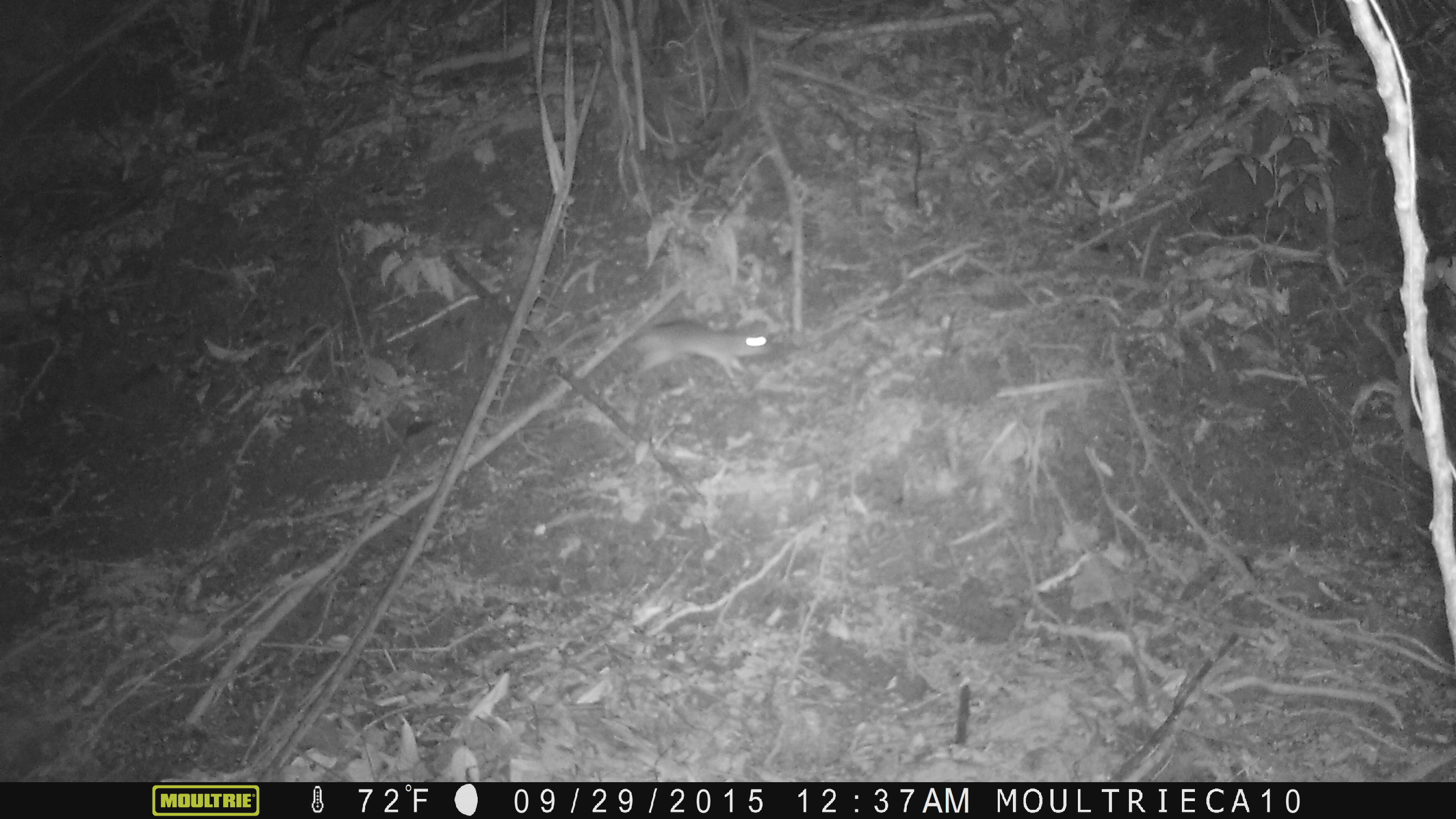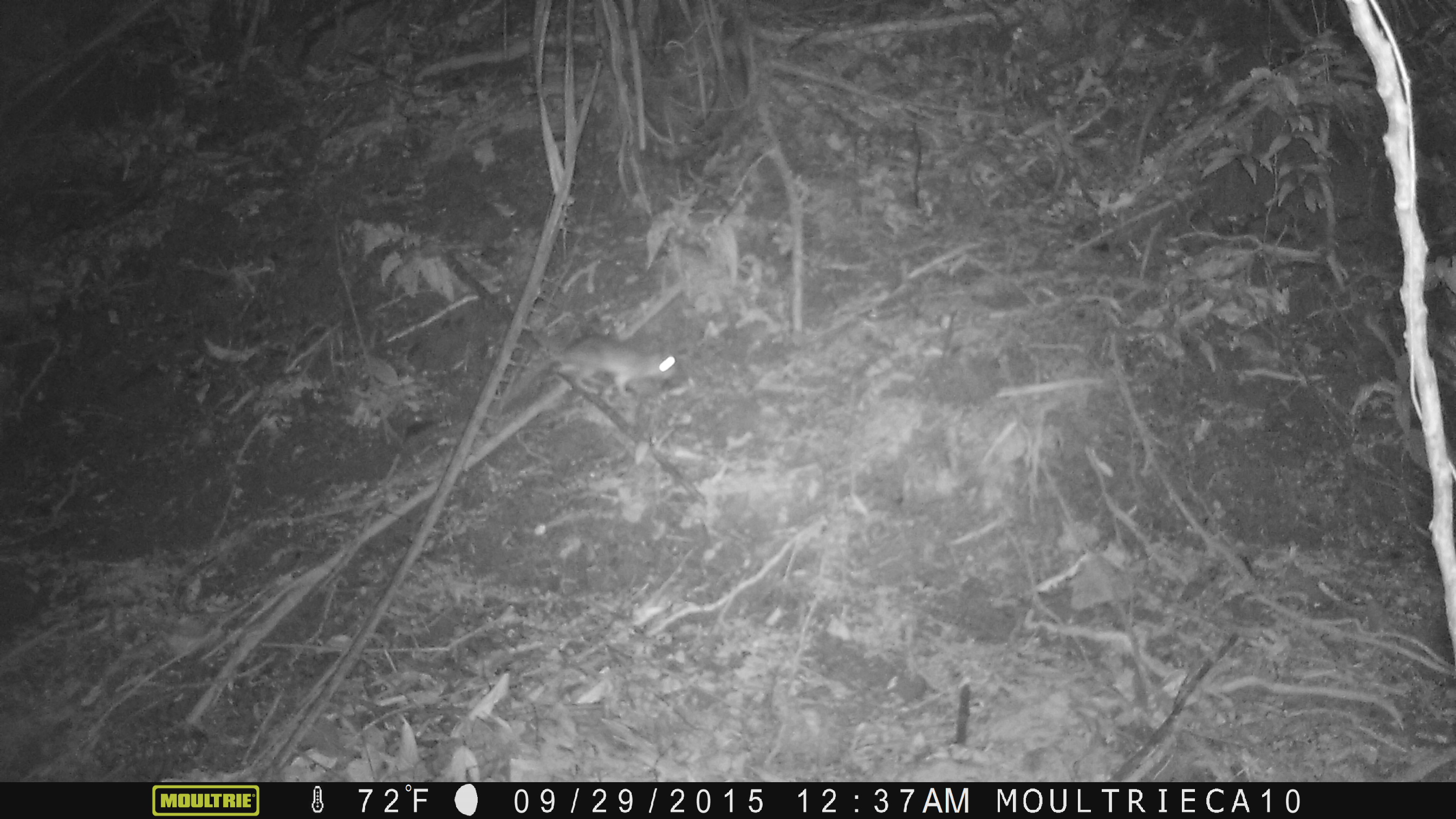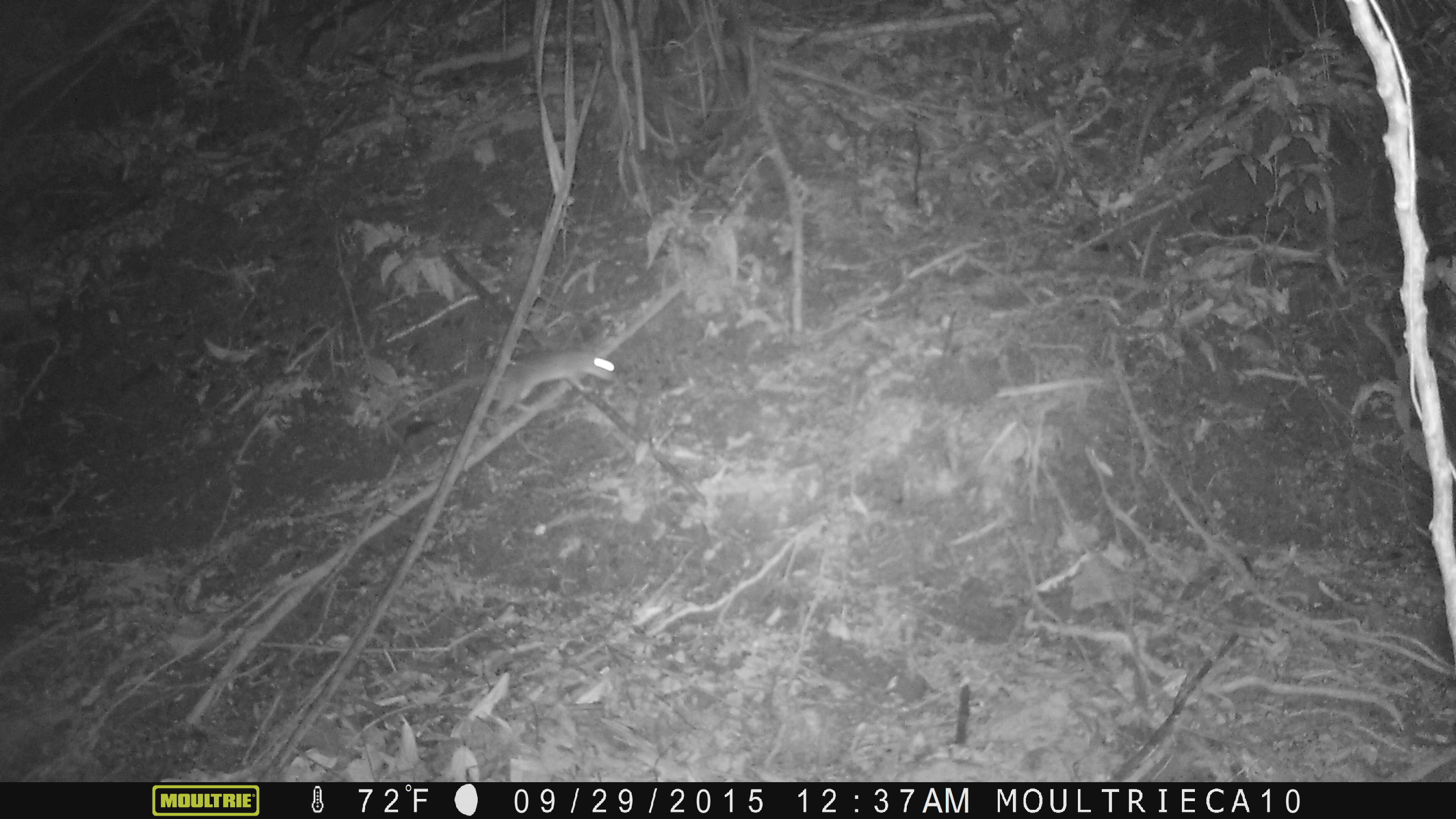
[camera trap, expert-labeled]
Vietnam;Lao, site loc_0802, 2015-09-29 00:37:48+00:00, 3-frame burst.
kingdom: Animalia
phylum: Chordata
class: Mammalia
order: Rodentia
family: Muridae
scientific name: Muridae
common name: old-world mice and rats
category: unidentified murid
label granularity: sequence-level